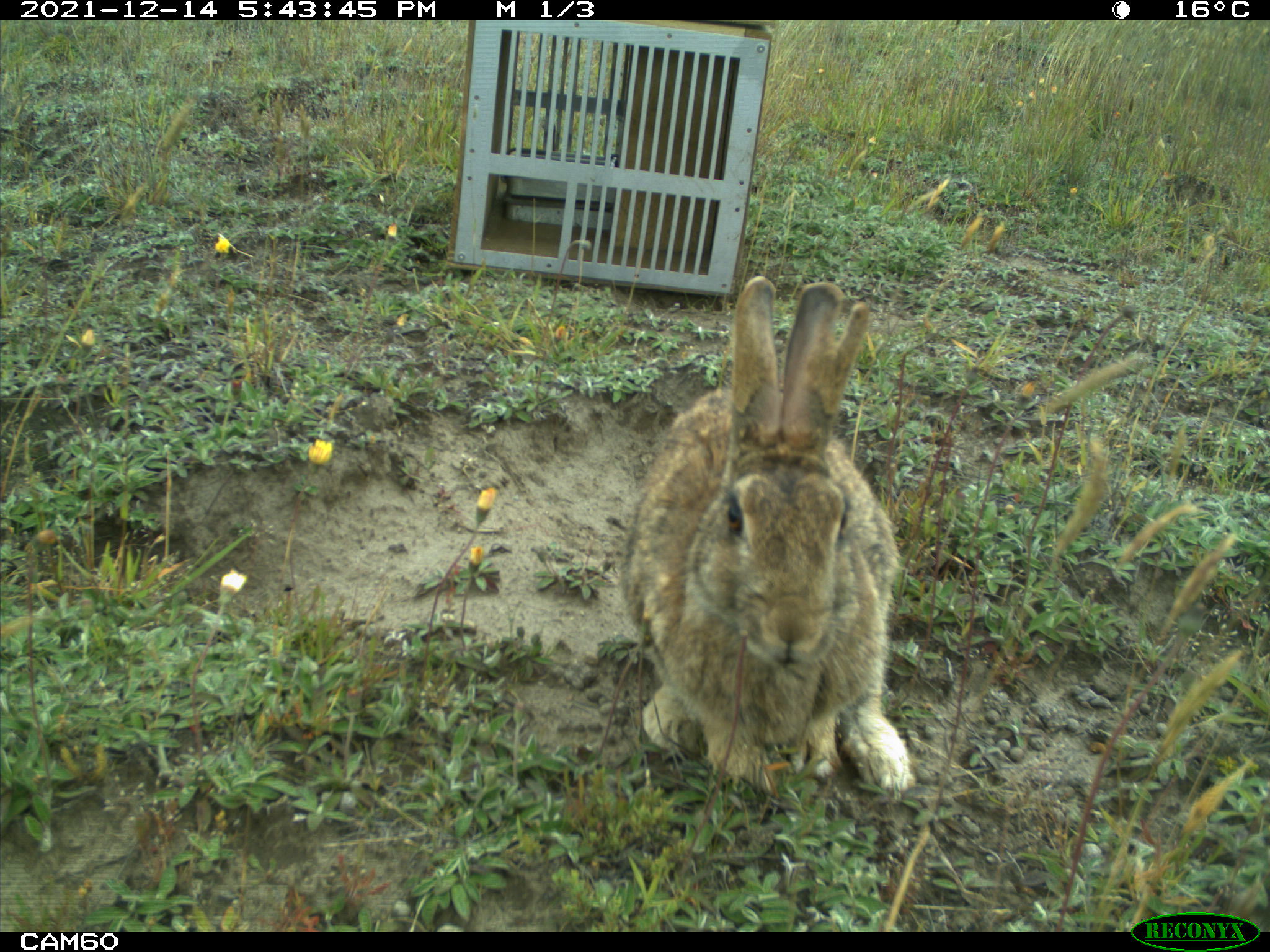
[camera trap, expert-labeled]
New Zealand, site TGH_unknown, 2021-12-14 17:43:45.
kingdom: Animalia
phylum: Chordata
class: Mammalia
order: Lagomorpha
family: Leporidae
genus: Oryctolagus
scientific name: Oryctolagus cuniculus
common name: european rabbit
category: rabbit